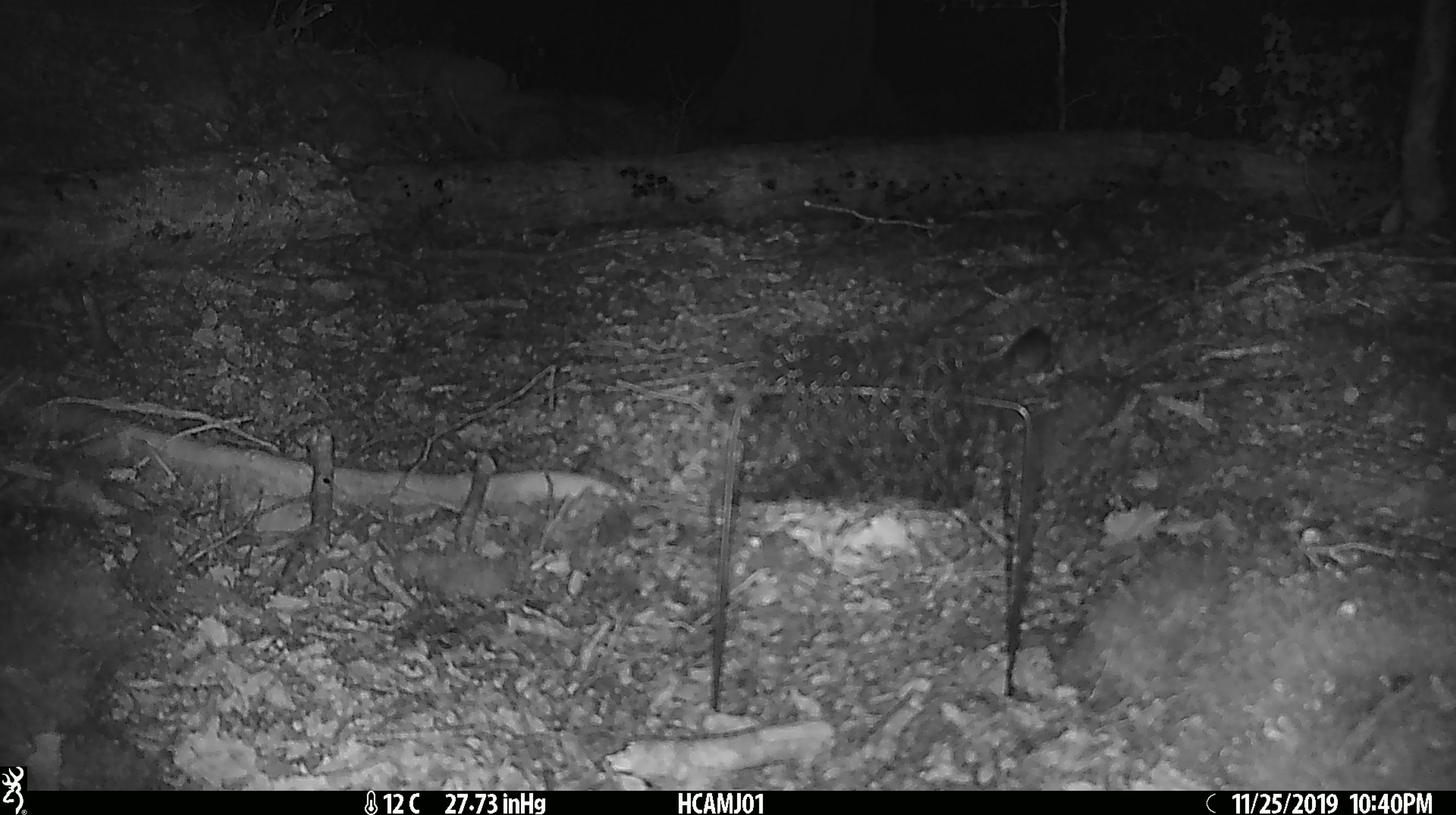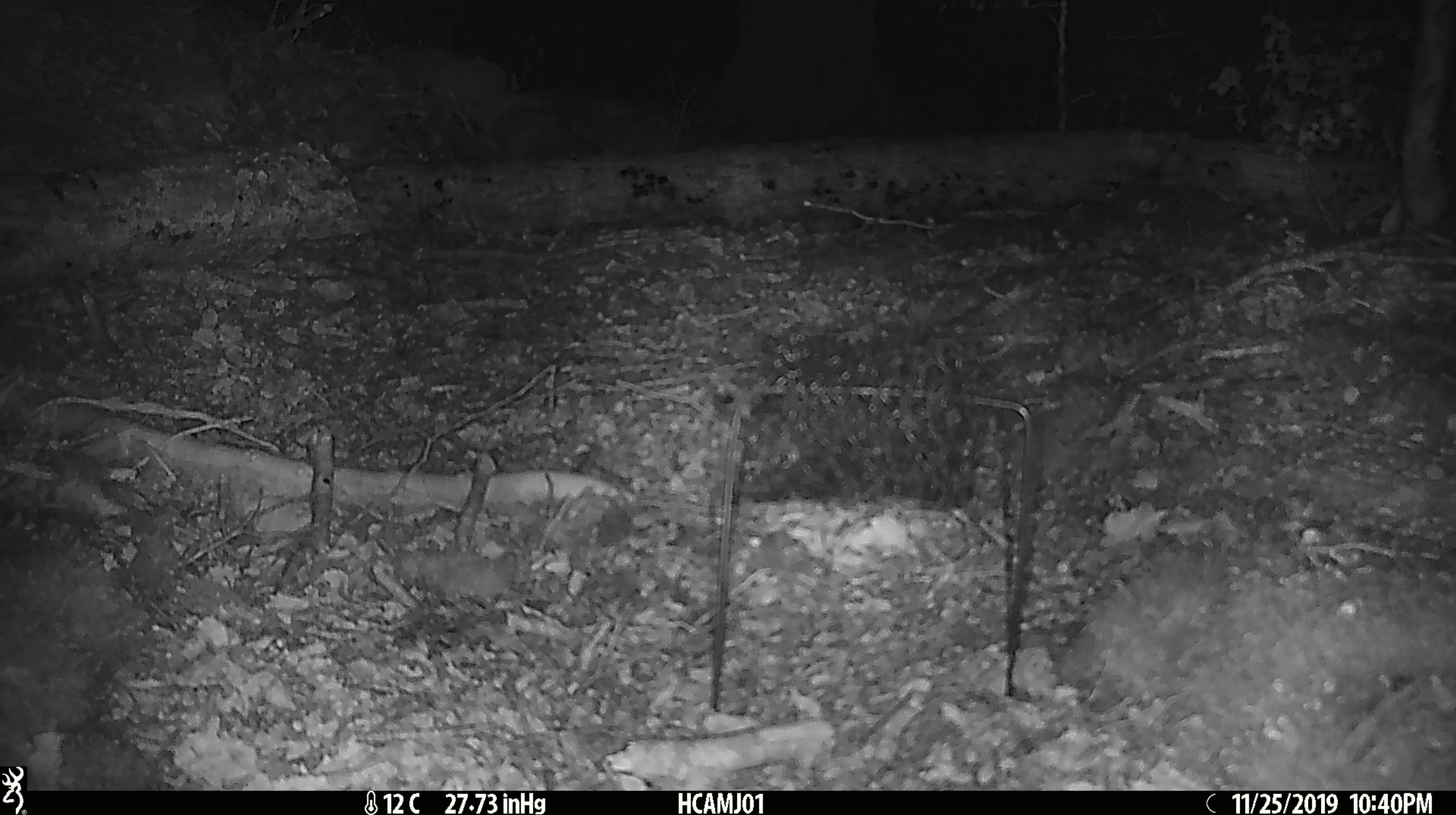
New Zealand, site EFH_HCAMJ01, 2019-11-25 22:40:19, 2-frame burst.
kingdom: Animalia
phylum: Chordata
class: Mammalia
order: Rodentia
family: Muridae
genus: Mus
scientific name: Mus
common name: mouse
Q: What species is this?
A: Mouse (Mus).